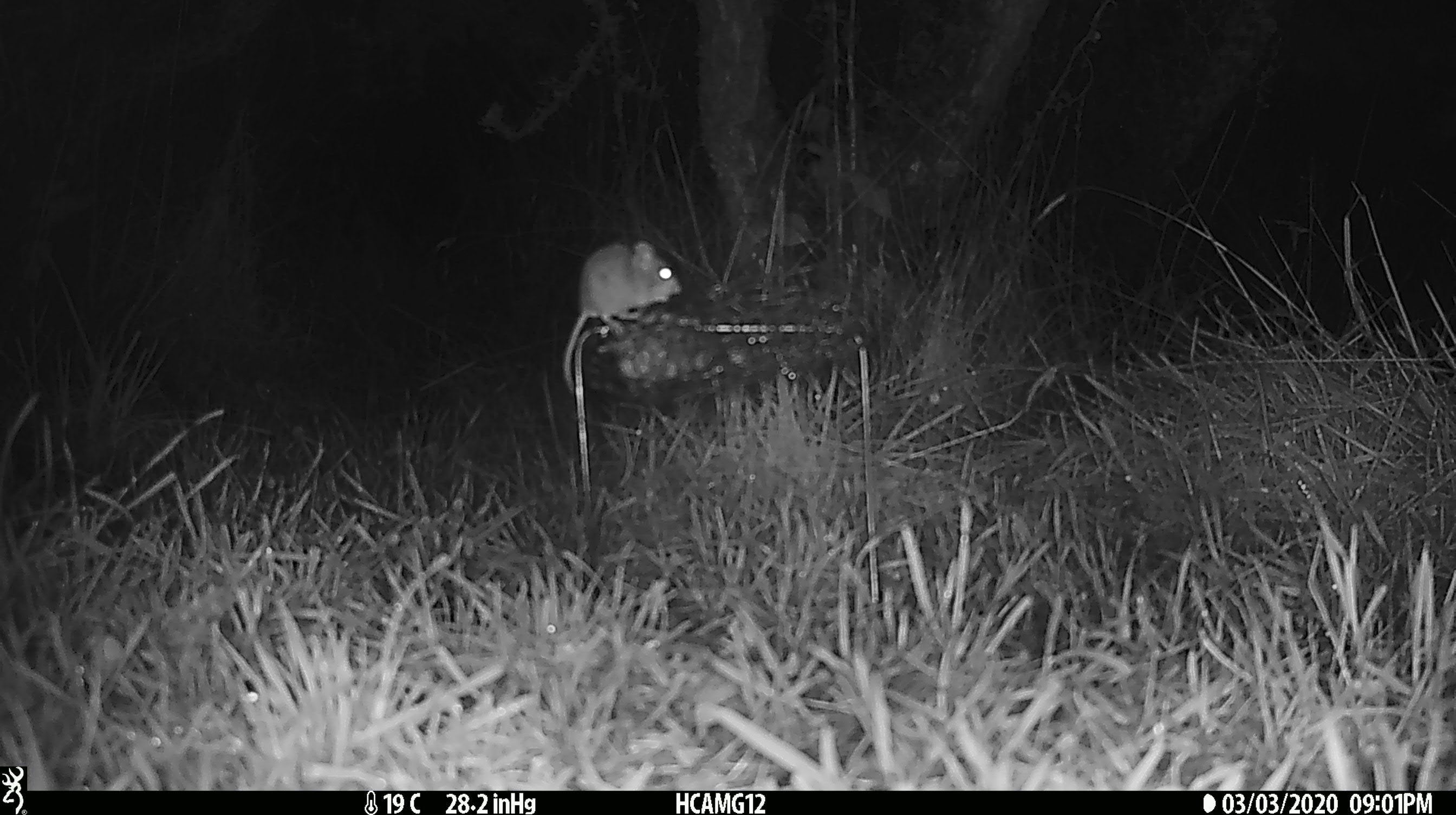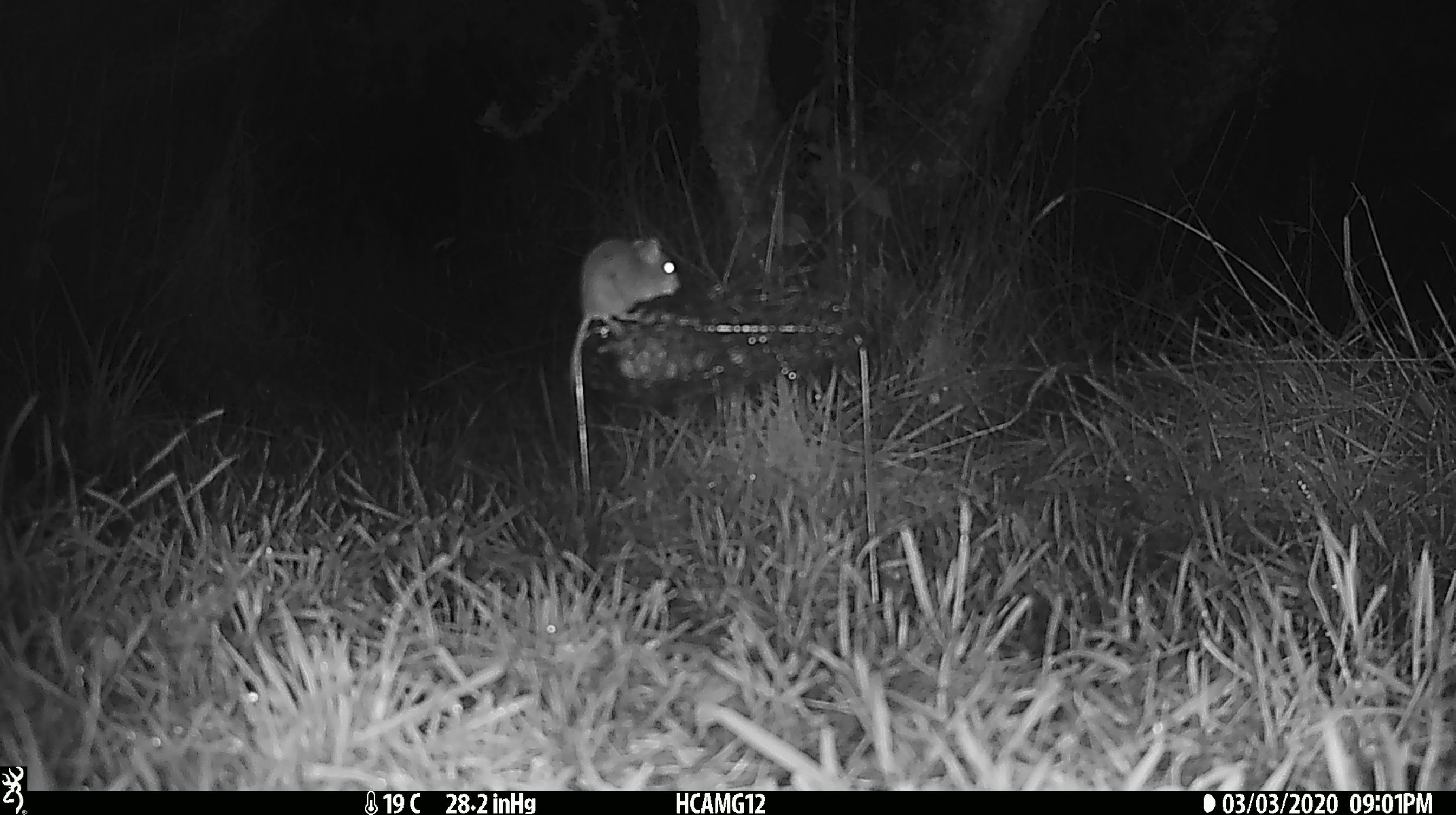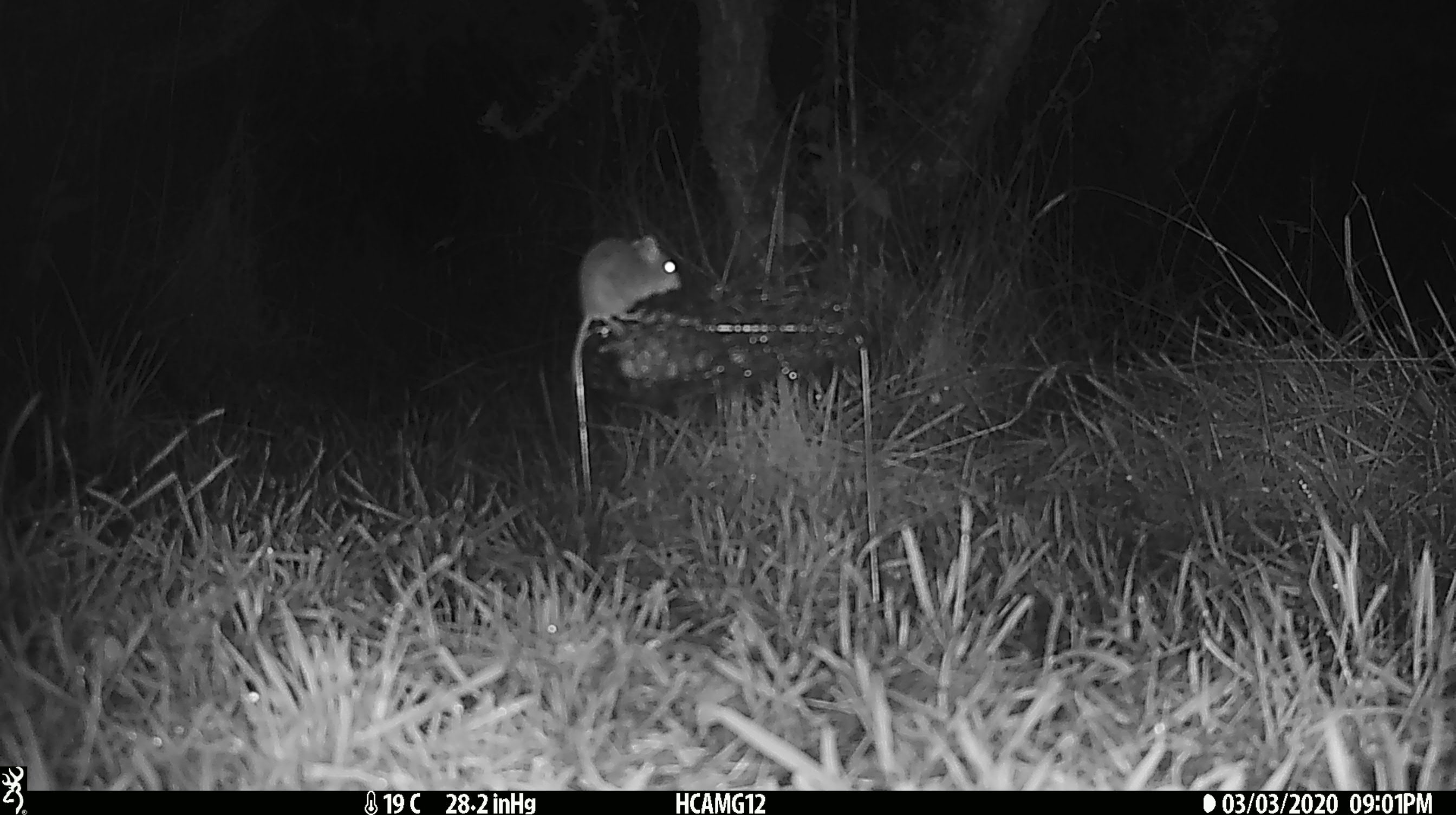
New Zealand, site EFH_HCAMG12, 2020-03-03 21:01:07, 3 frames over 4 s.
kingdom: Animalia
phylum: Chordata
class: Mammalia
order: Rodentia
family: Muridae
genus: Mus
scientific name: Mus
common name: mouse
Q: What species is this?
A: Mouse (Mus).